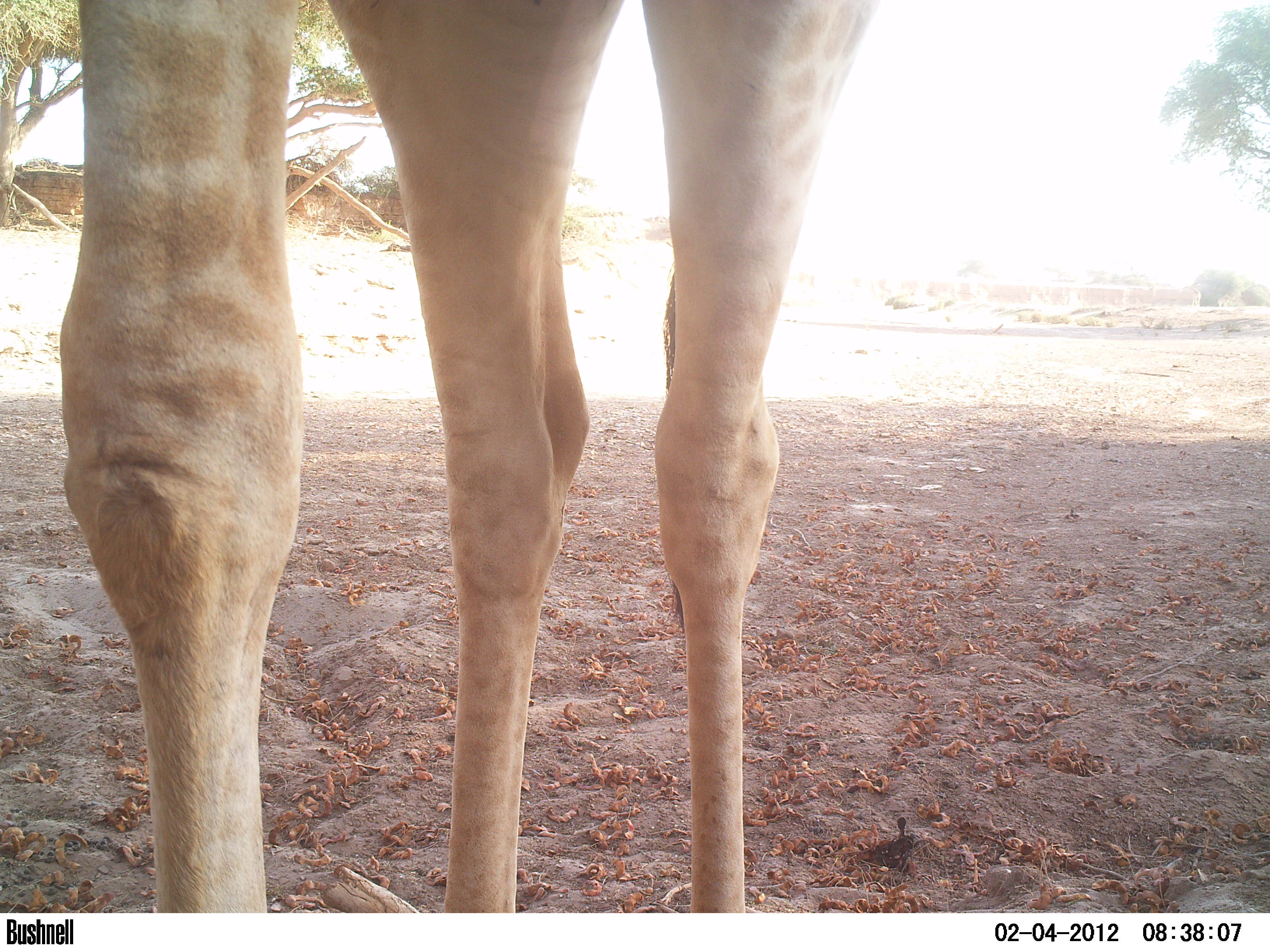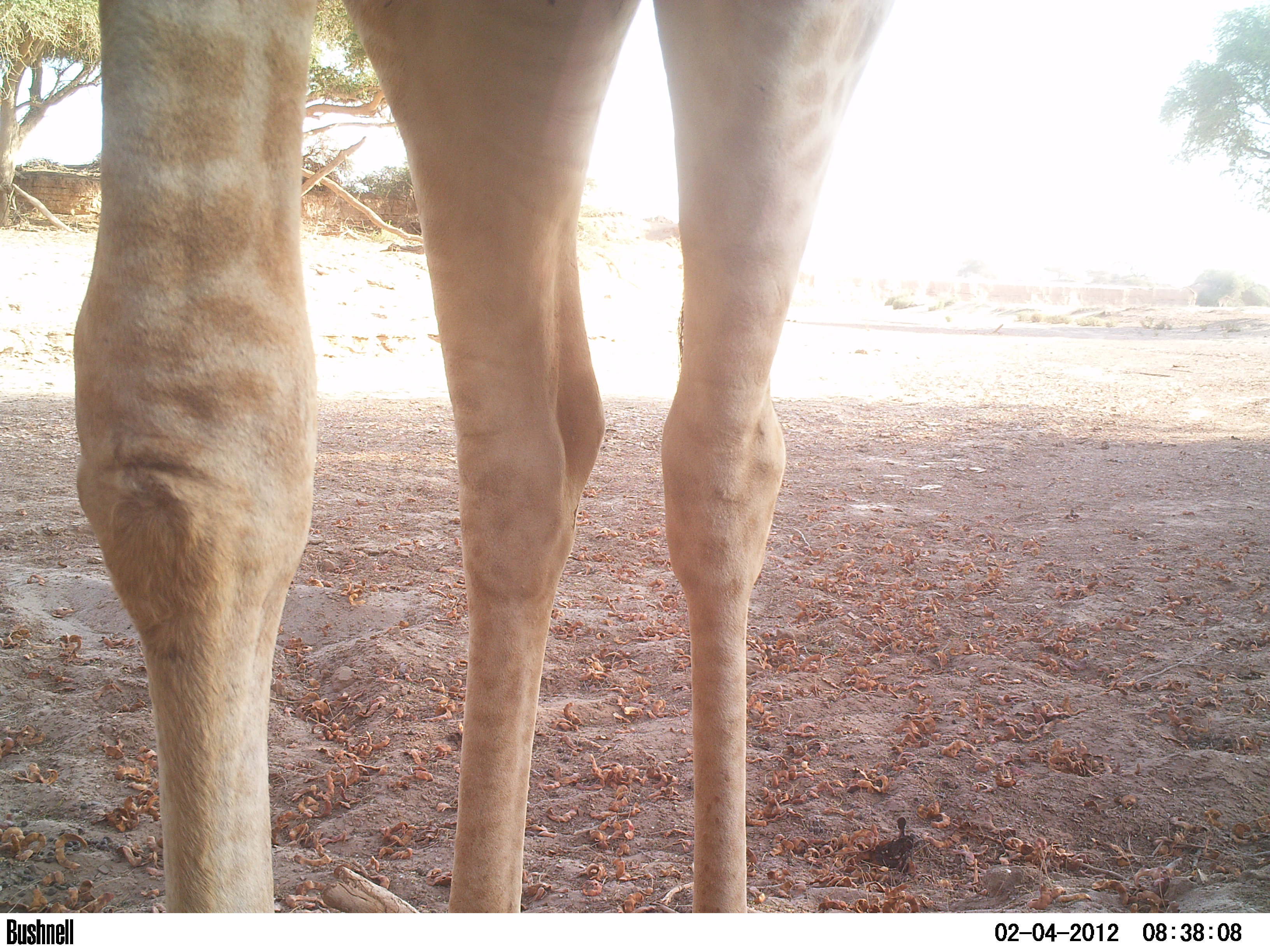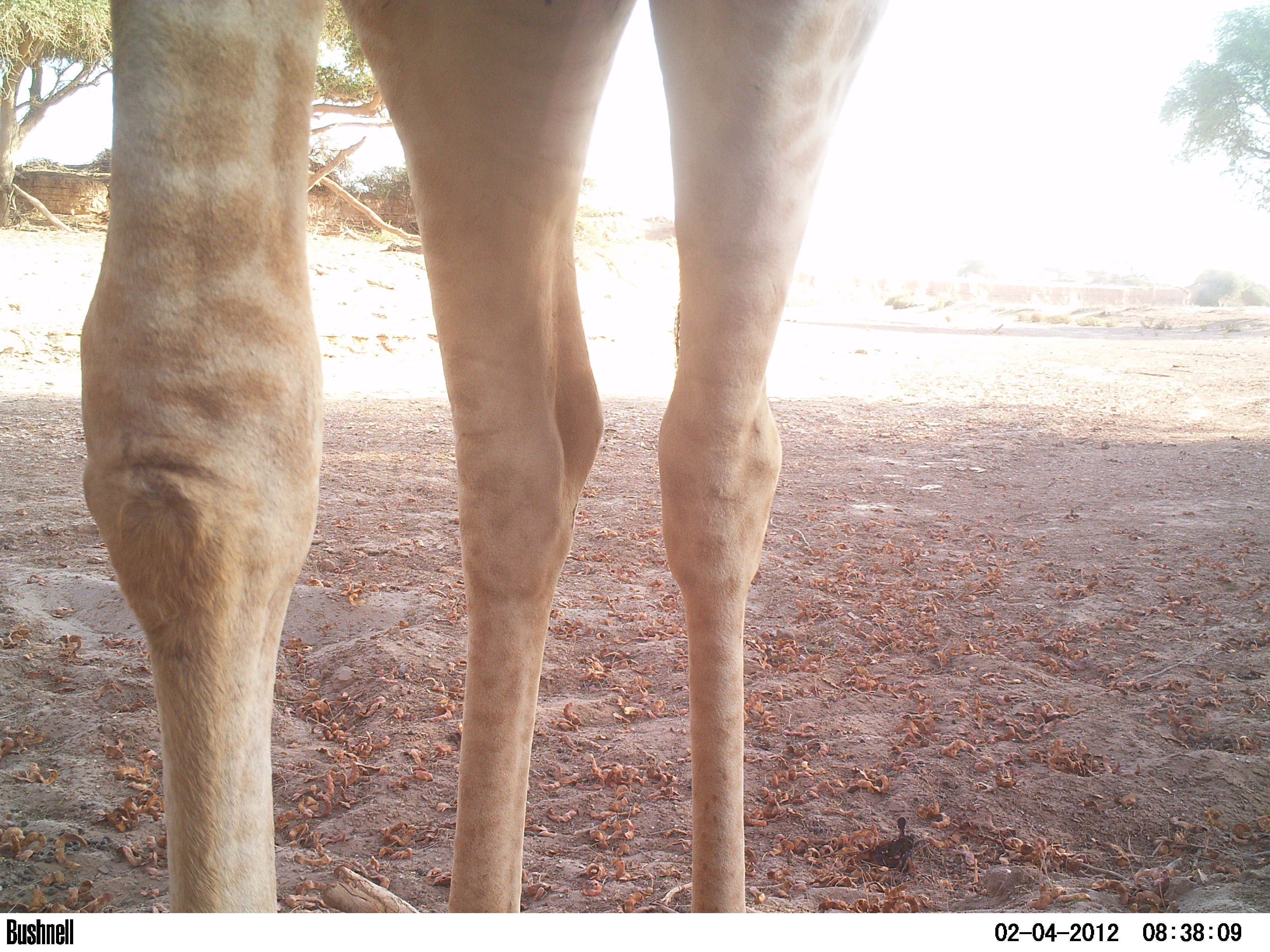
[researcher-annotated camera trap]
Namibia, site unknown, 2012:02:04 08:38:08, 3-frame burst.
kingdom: Animalia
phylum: Chordata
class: Mammalia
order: Artiodactyla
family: Giraffidae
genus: Giraffa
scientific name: Giraffa camelopardalis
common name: giraffe